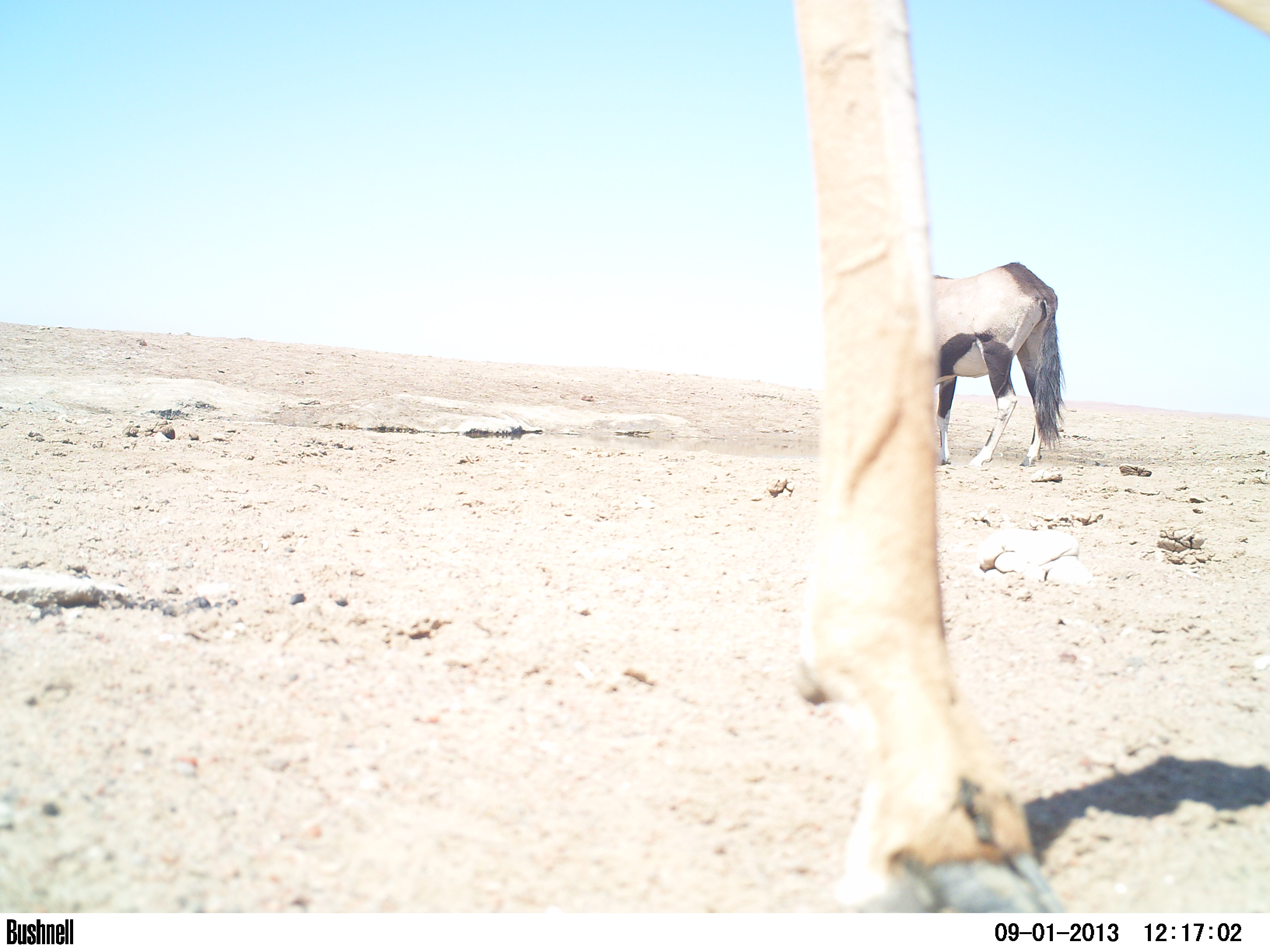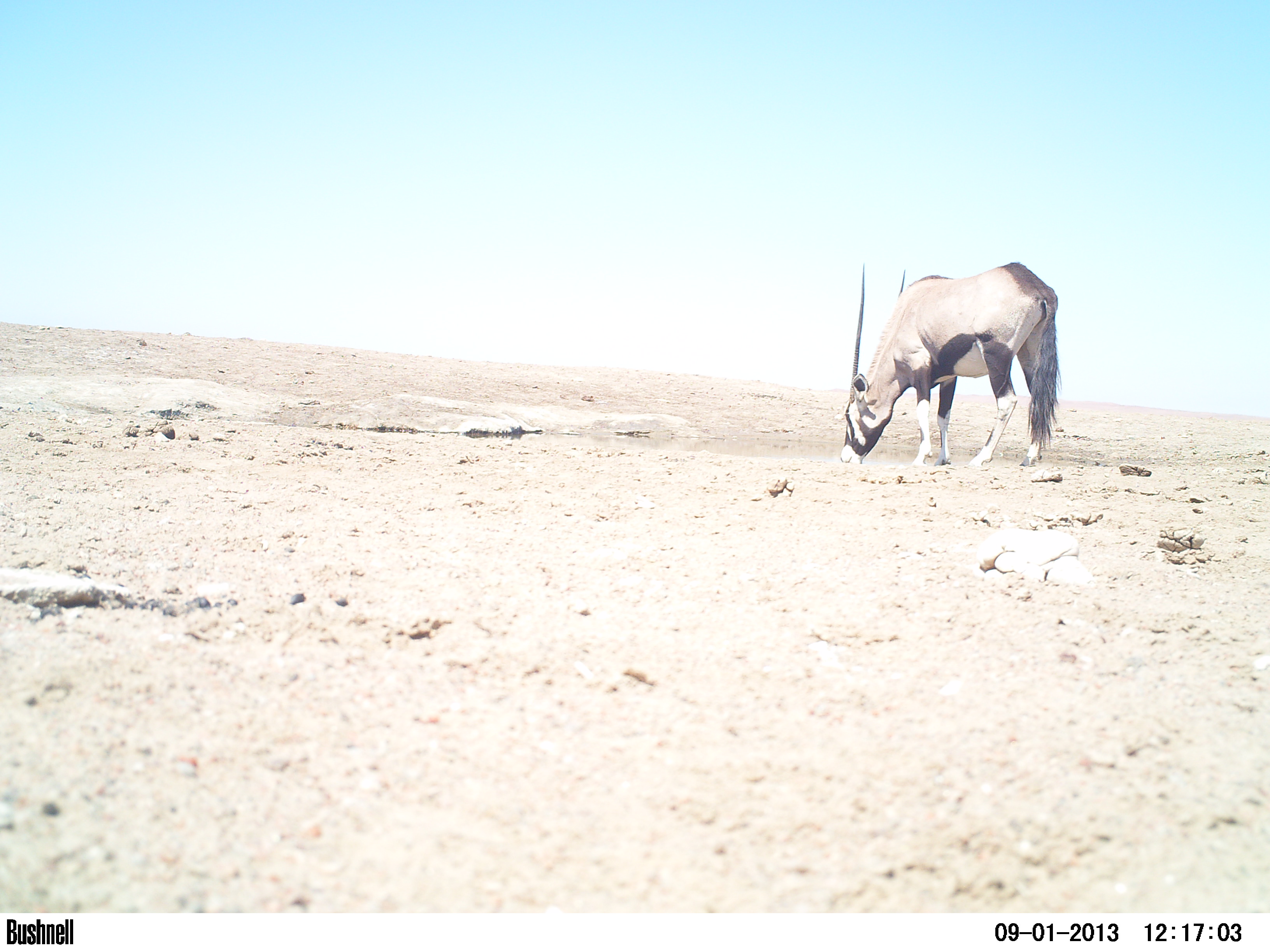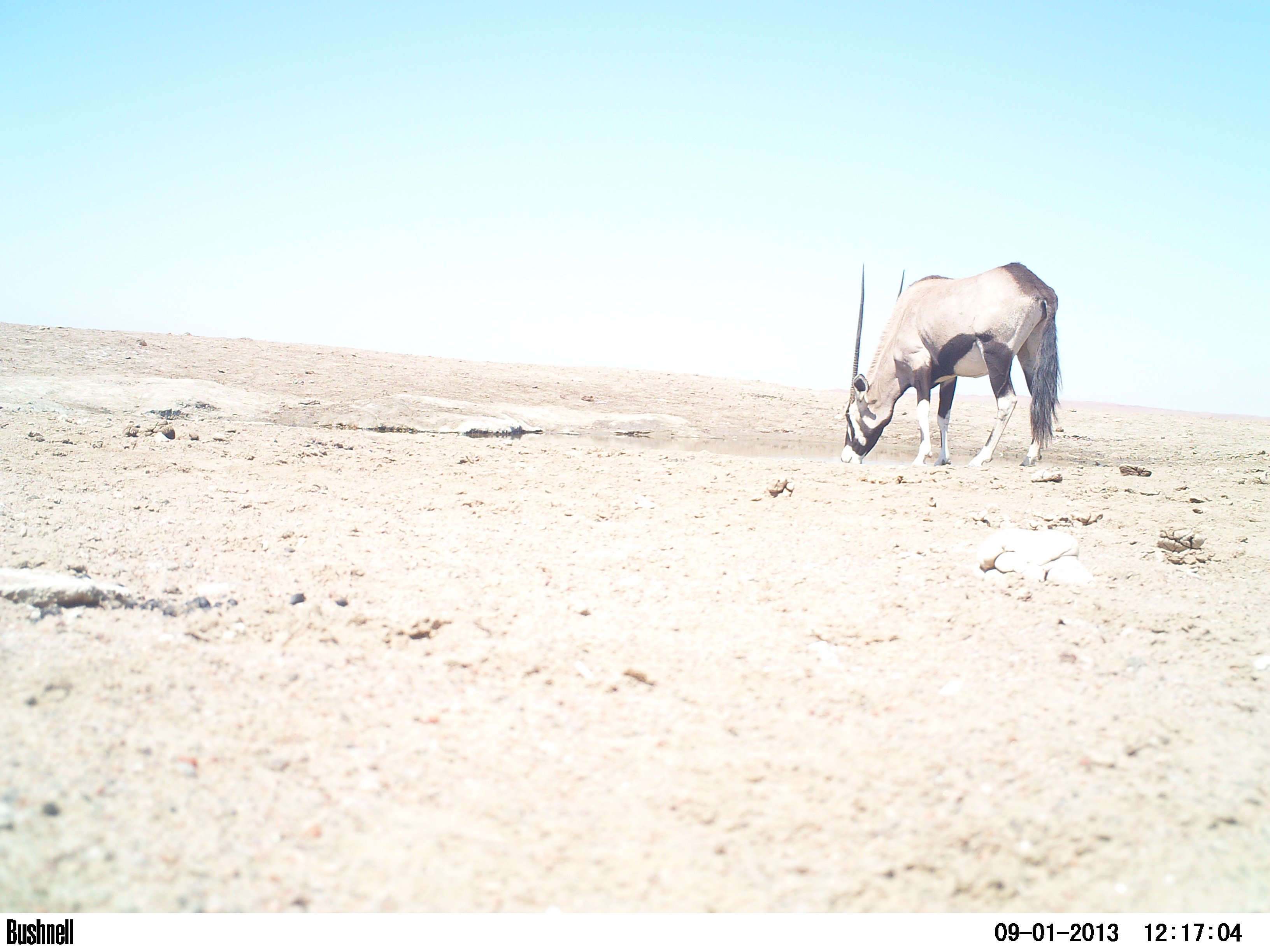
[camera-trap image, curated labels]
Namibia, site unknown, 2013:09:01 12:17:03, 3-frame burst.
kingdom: Animalia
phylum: Chordata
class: Mammalia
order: Artiodactyla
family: Bovidae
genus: Oryx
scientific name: Oryx gazella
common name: gemsbok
Oryx gazella (gemsbok).